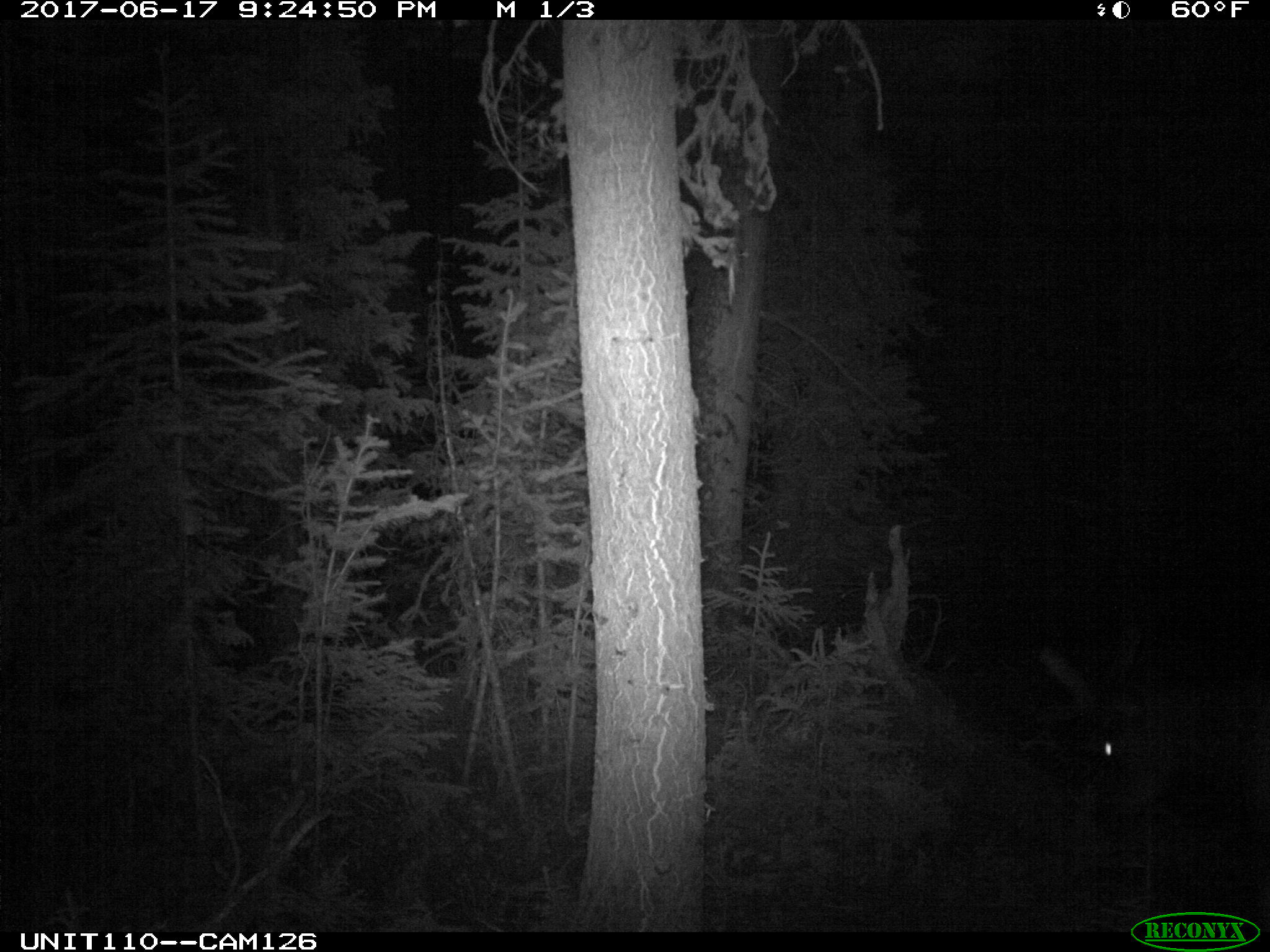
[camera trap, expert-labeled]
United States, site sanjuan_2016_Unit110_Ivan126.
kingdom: Animalia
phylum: Chordata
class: Mammalia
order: Artiodactyla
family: Cervidae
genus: Cervus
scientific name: Cervus elaphus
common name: red deer